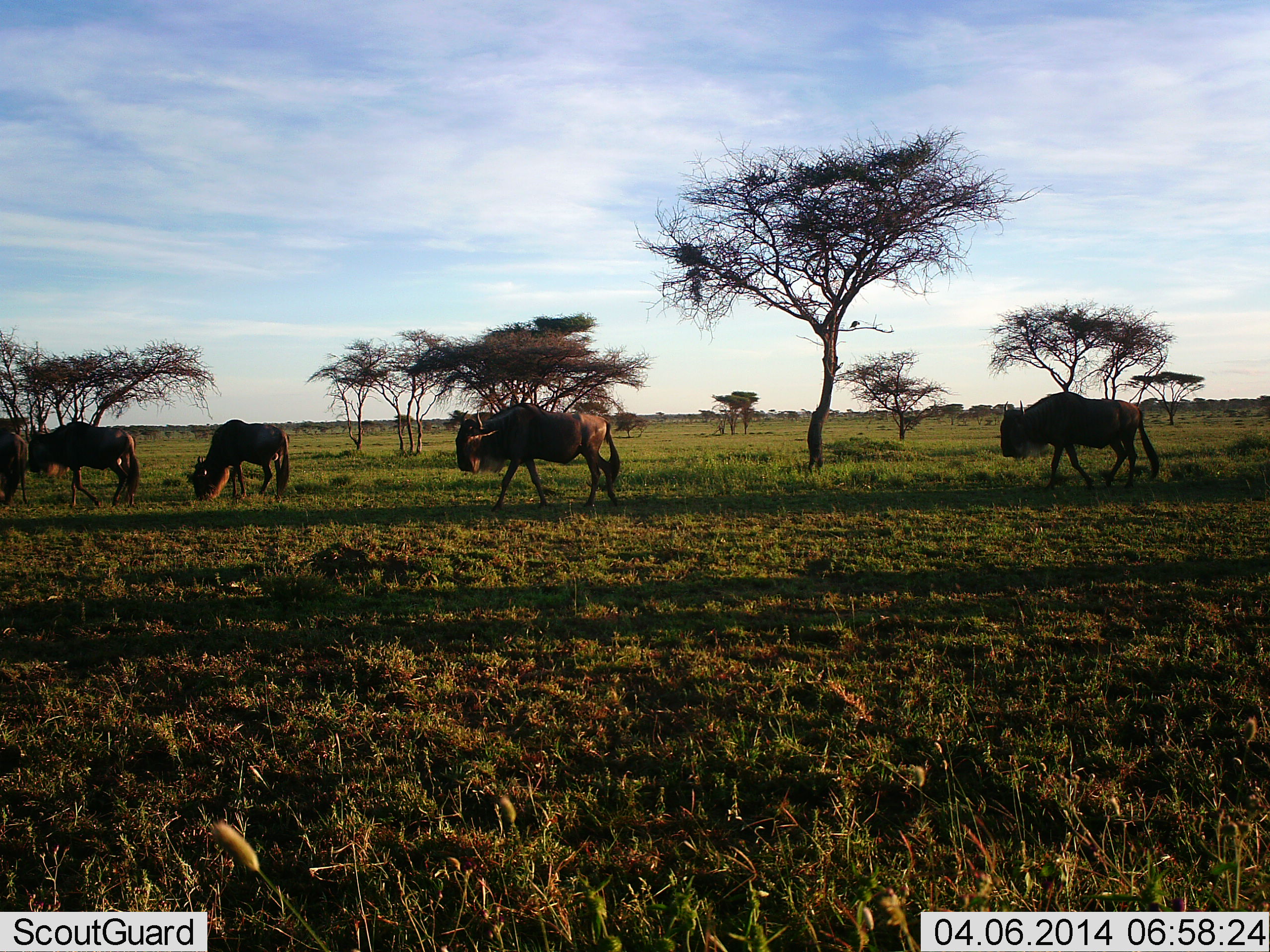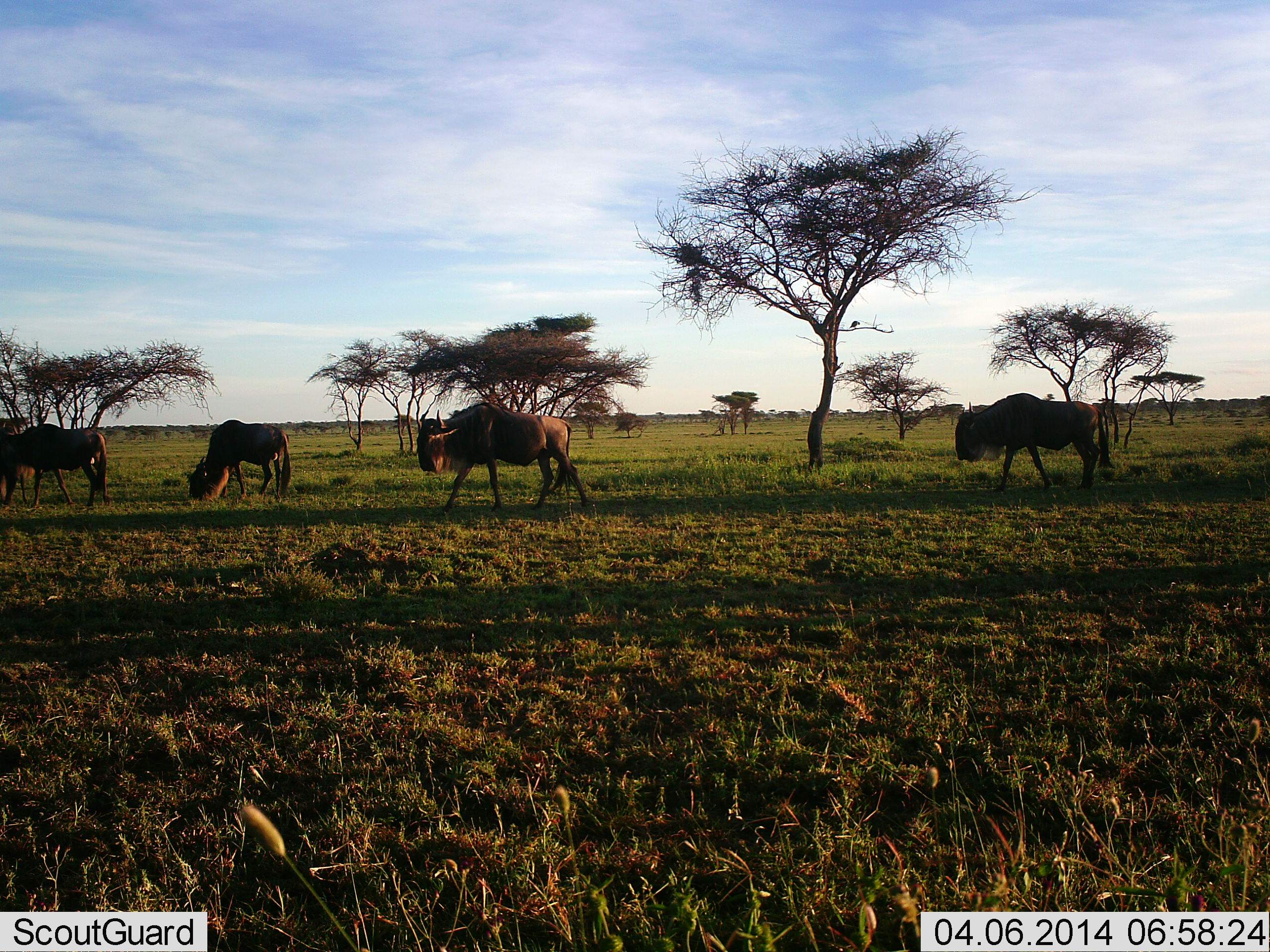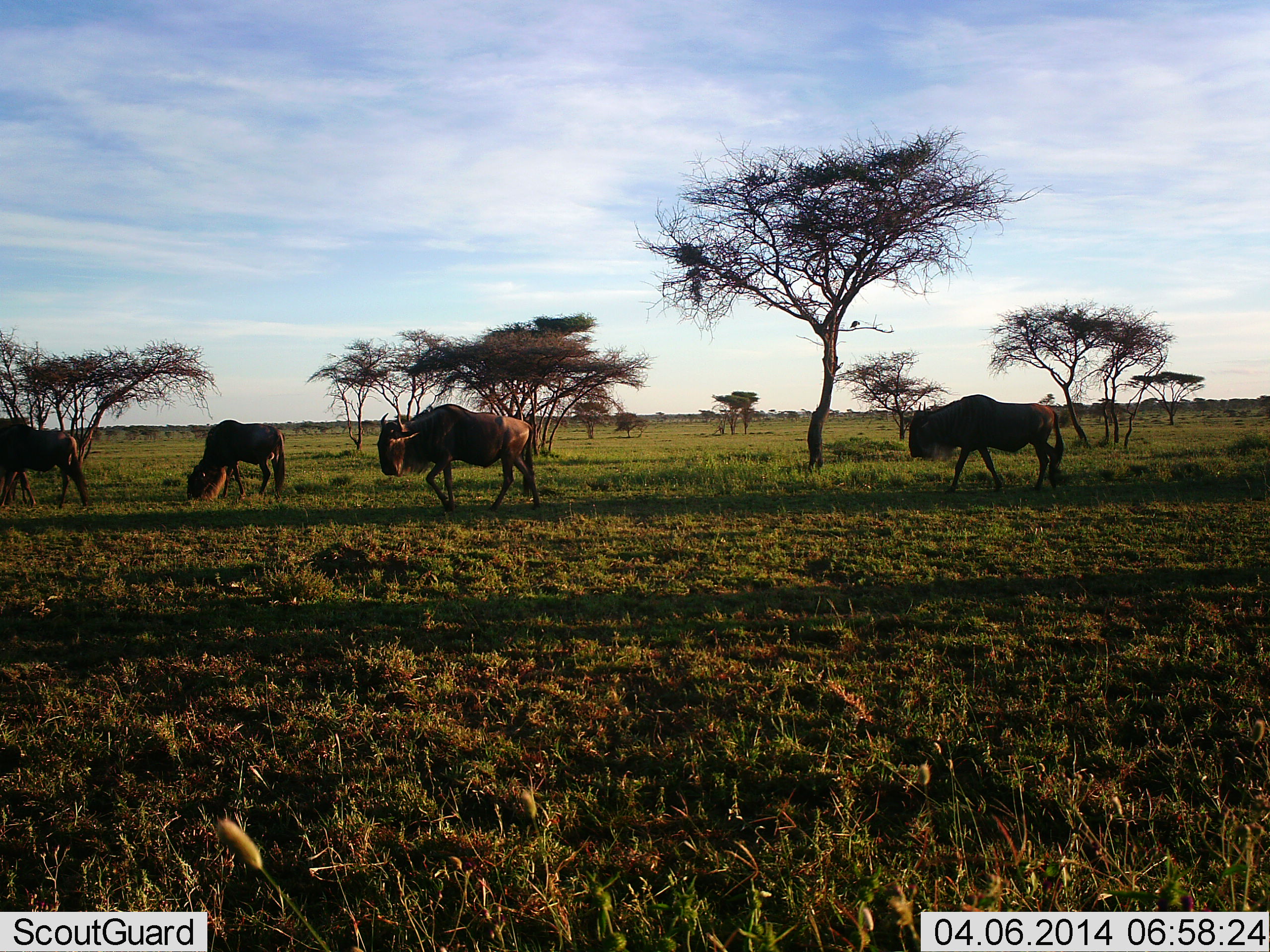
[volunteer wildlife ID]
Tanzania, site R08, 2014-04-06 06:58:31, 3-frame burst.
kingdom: Animalia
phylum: Chordata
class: Mammalia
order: Artiodactyla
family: Bovidae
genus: Connochaetes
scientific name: Connochaetes taurinus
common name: blue wildebeest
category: wildebeest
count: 5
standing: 20%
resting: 0%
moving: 90%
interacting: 0%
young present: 0%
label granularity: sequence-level